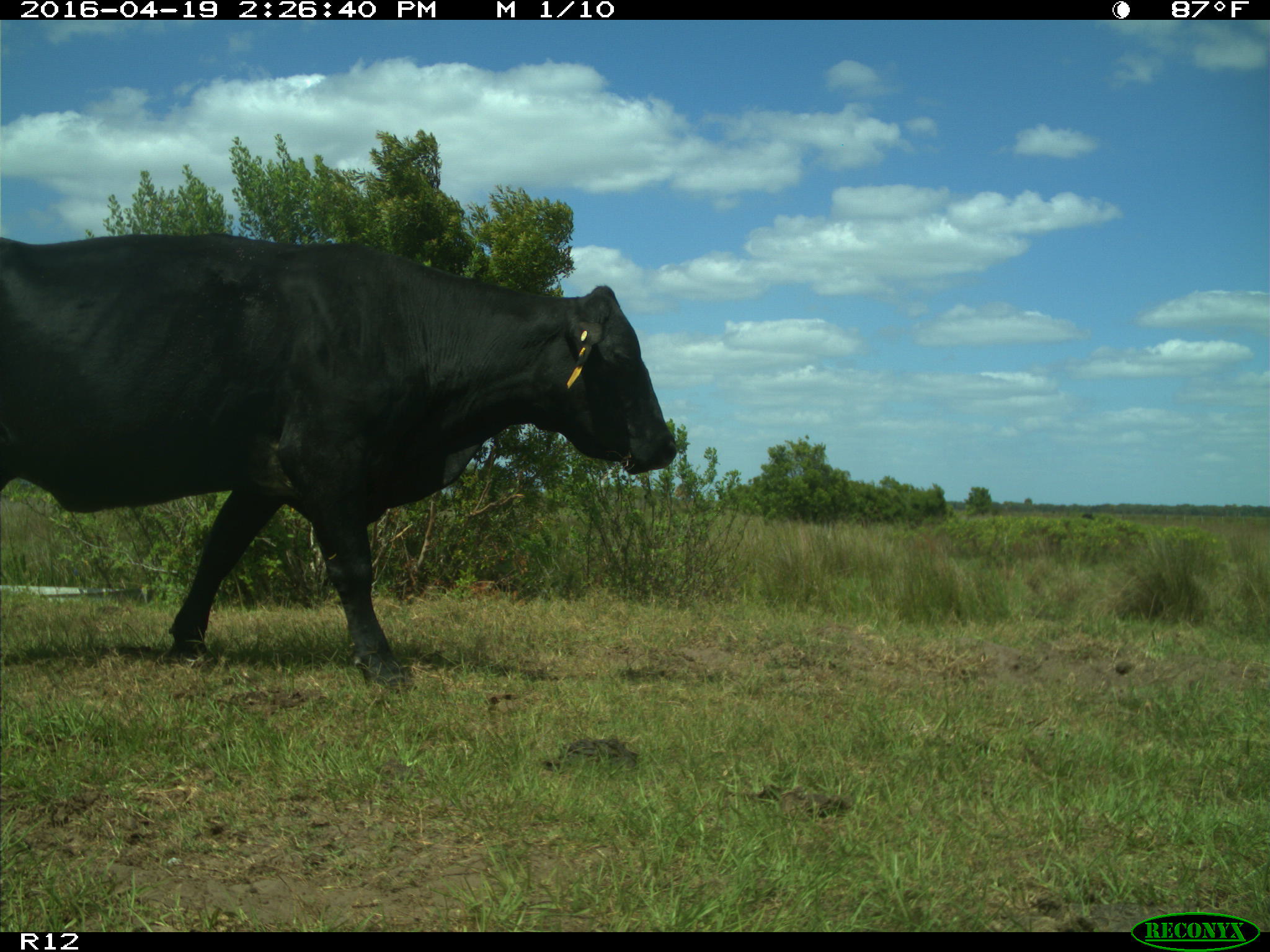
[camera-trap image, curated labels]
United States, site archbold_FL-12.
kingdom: Animalia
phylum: Chordata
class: Mammalia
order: Artiodactyla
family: Bovidae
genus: Bos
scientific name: Bos taurus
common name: domestic cow